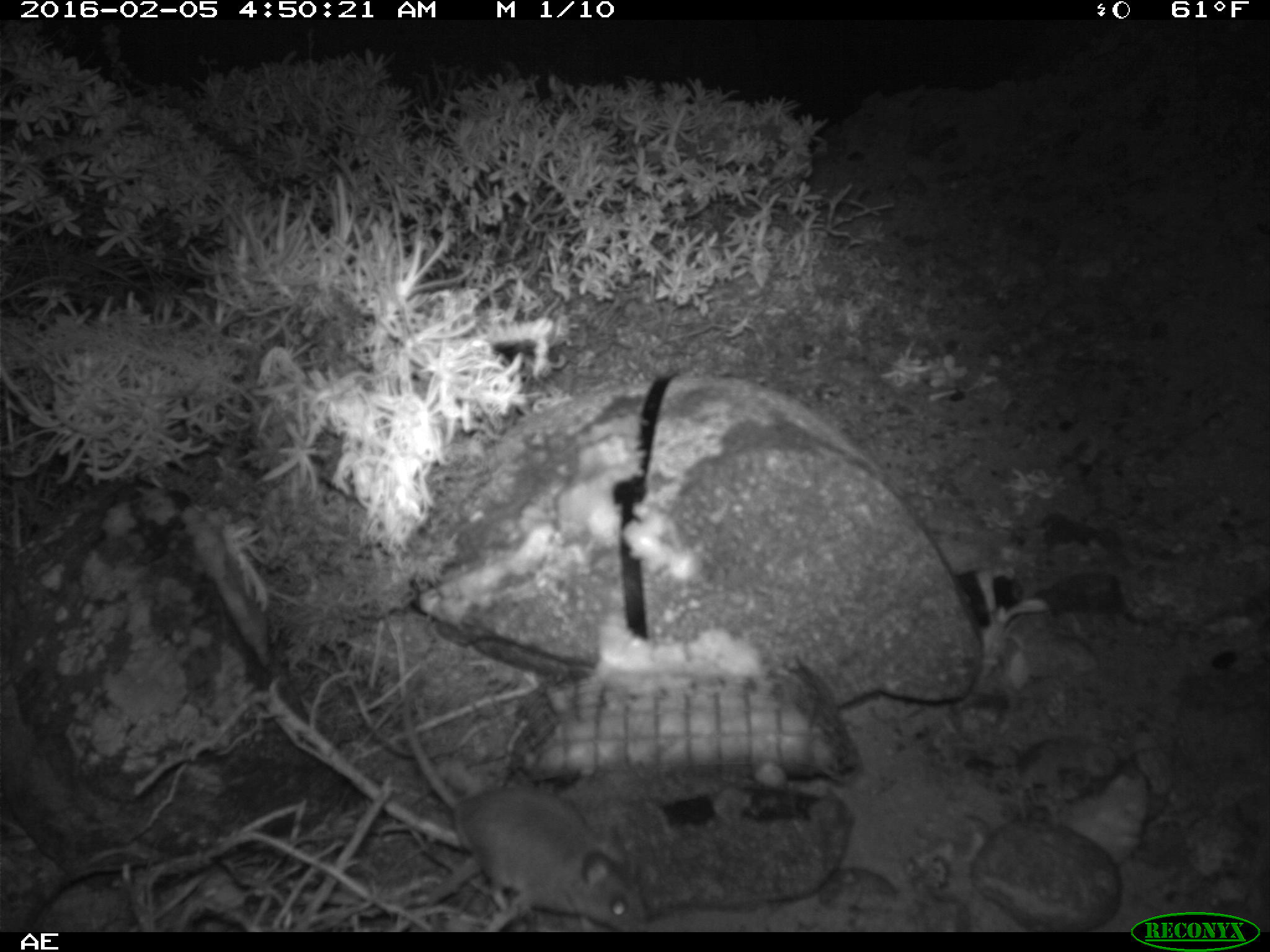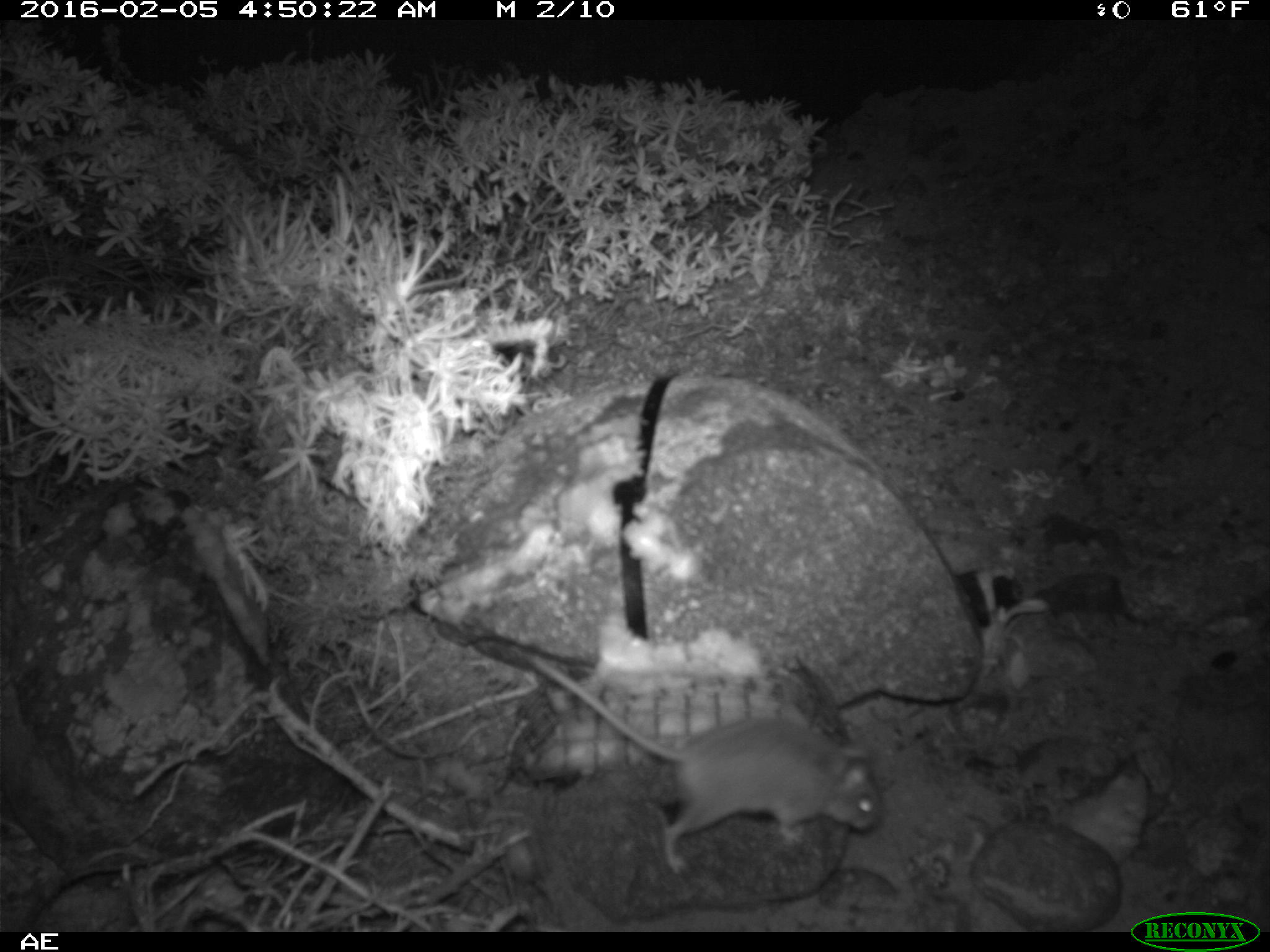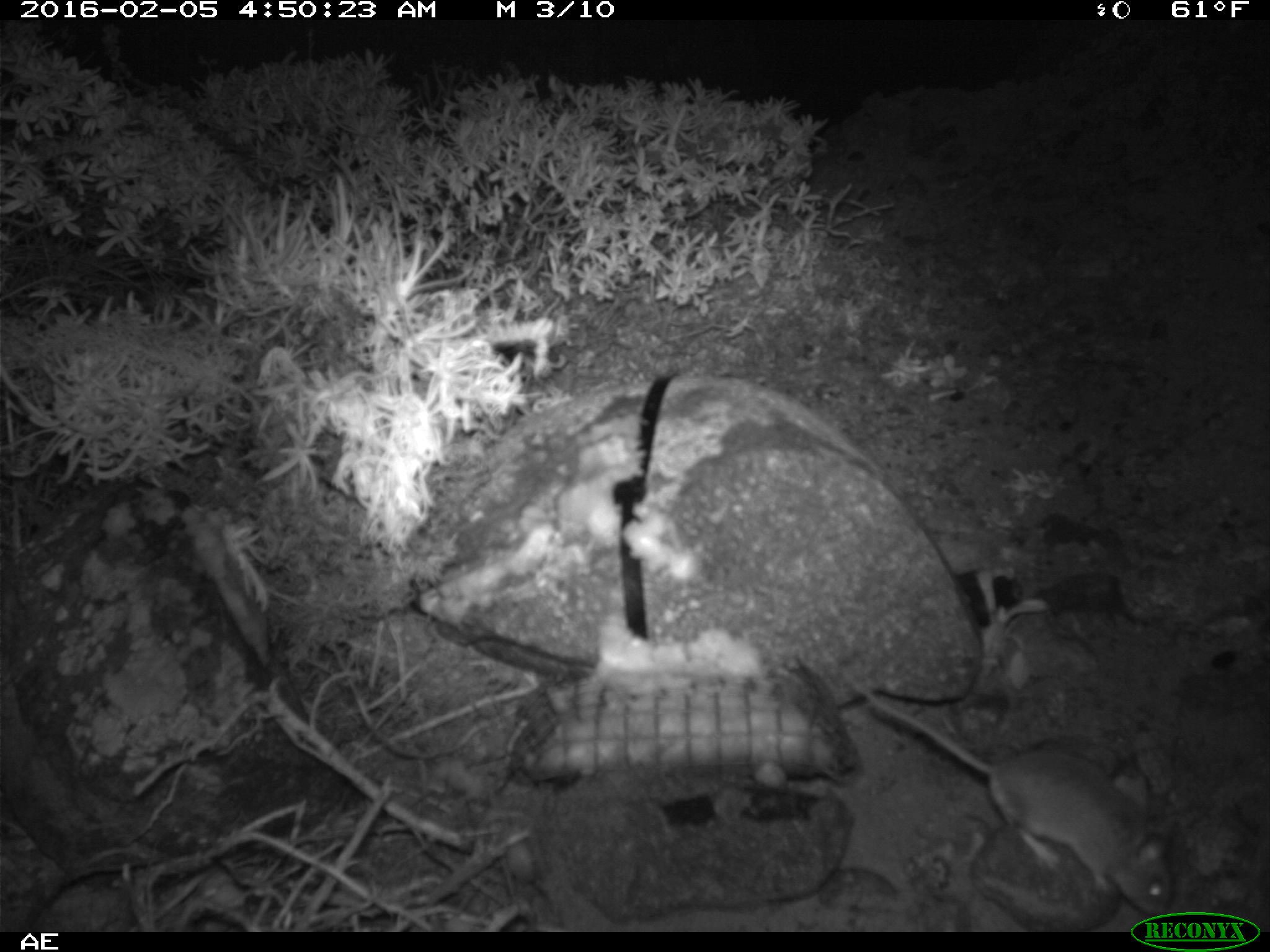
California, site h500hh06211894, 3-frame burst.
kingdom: Animalia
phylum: Chordata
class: Mammalia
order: Rodentia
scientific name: Rodentia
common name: rodent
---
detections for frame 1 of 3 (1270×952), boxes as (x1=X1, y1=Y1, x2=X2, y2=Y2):
rodent: (x1=402, y1=681, x2=648, y2=932)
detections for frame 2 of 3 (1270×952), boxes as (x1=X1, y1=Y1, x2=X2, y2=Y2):
rodent: (x1=525, y1=651, x2=882, y2=872)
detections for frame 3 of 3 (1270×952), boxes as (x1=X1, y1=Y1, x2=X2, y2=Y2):
rodent: (x1=865, y1=693, x2=1175, y2=917)